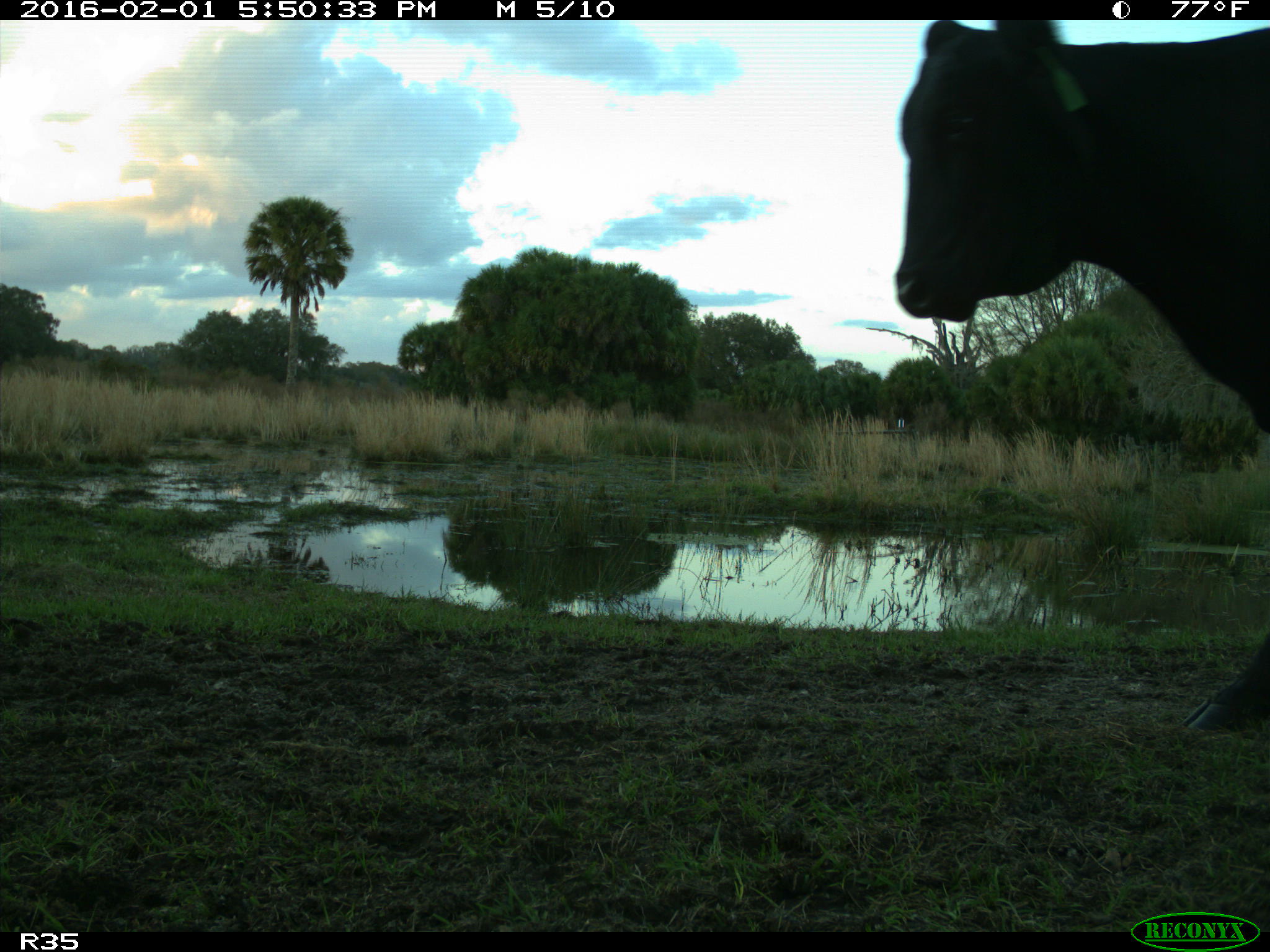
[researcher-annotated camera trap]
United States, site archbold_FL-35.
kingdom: Animalia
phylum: Chordata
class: Mammalia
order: Artiodactyla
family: Bovidae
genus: Bos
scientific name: Bos taurus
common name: domestic cow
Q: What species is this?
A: Bos taurus (domestic cow).